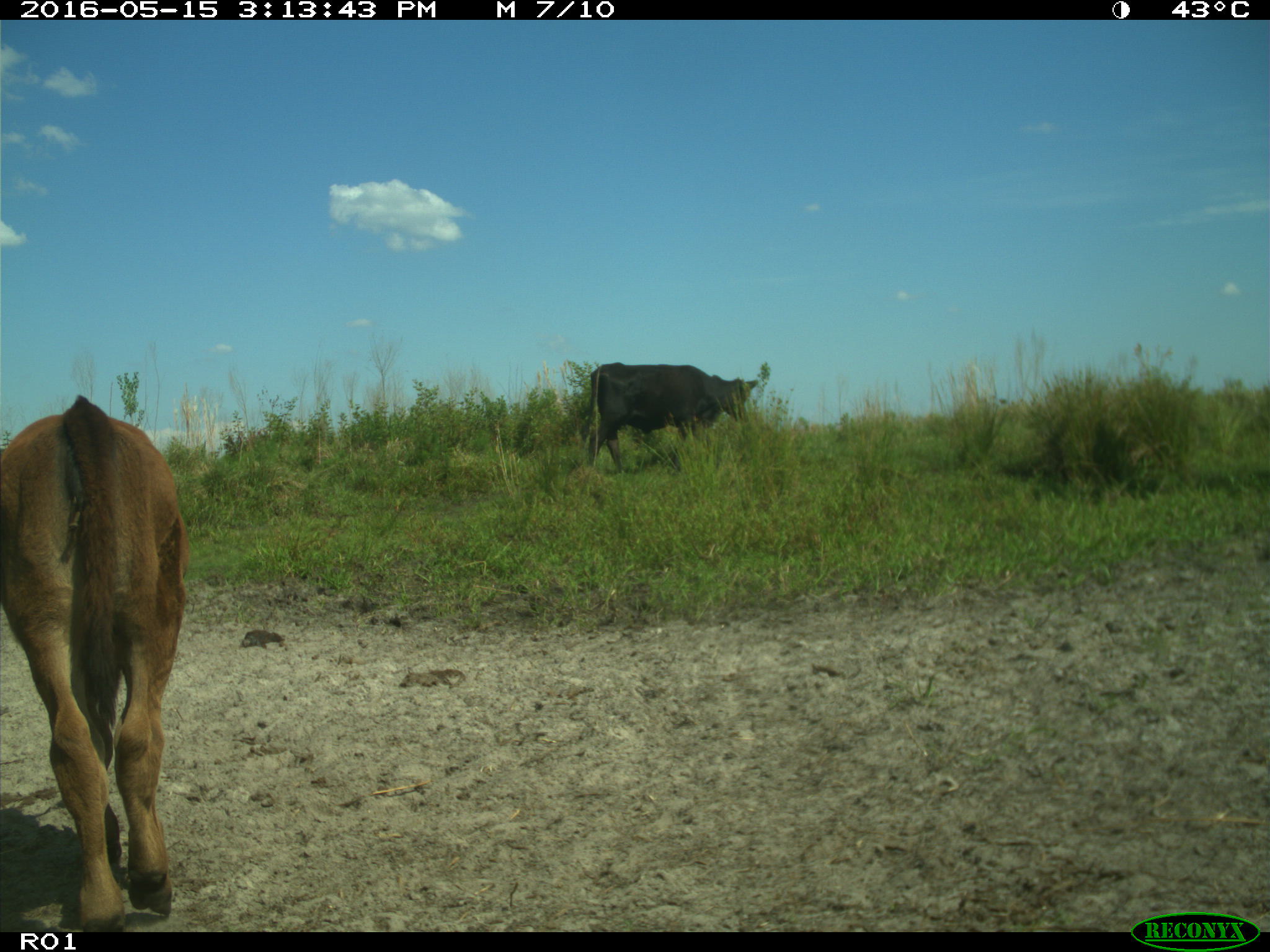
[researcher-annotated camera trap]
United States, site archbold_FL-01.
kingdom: Animalia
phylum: Chordata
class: Mammalia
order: Artiodactyla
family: Bovidae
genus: Bos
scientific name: Bos taurus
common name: domestic cow